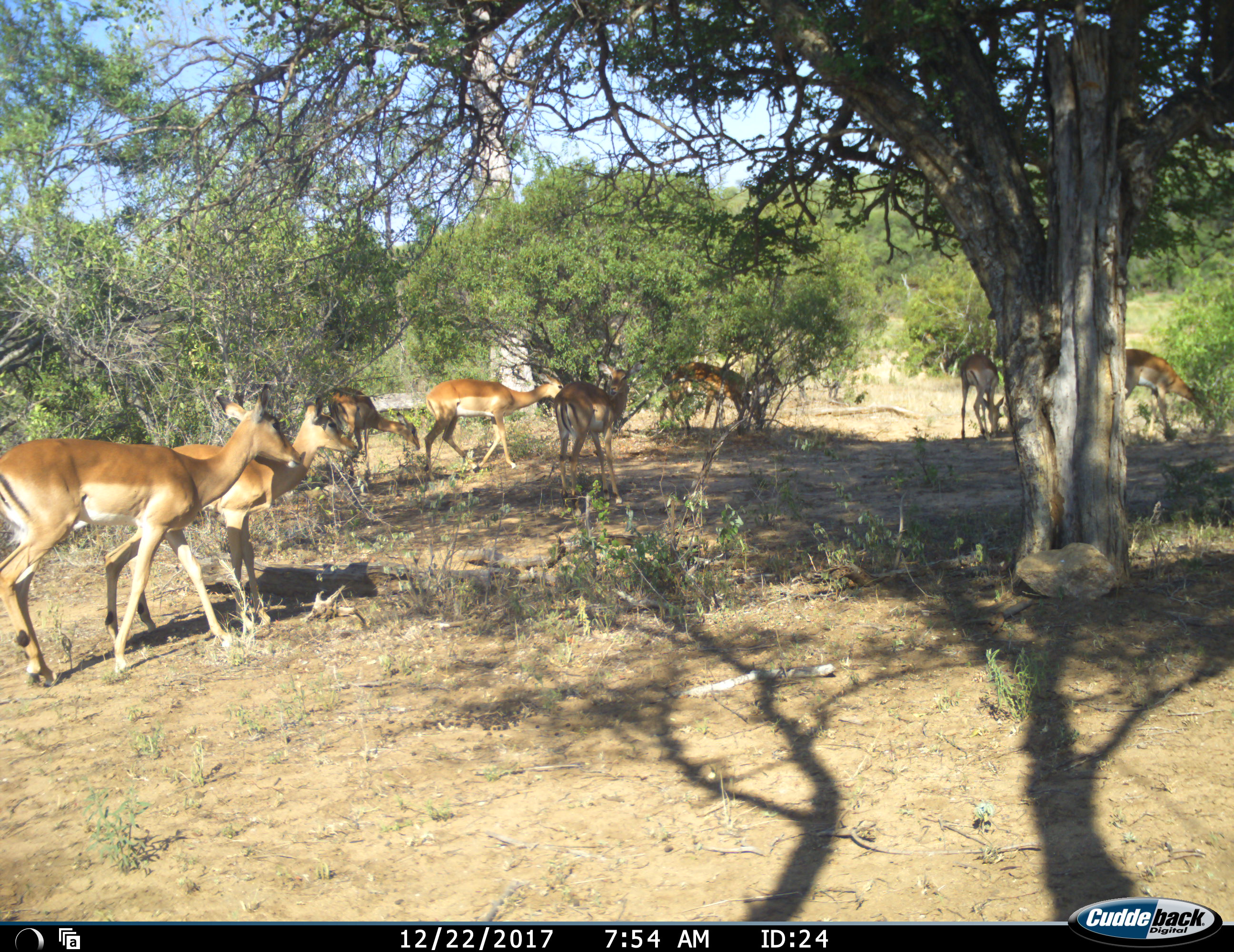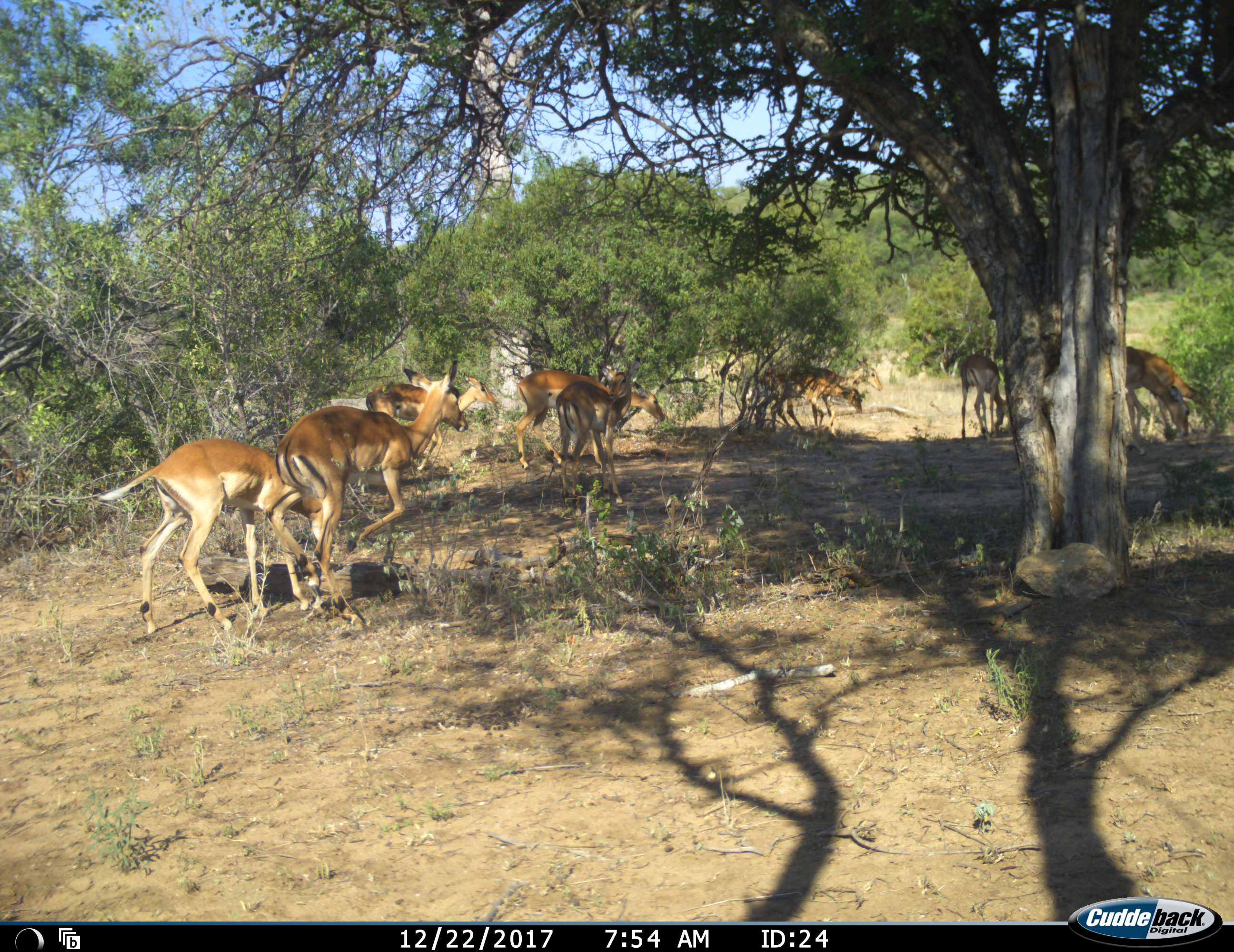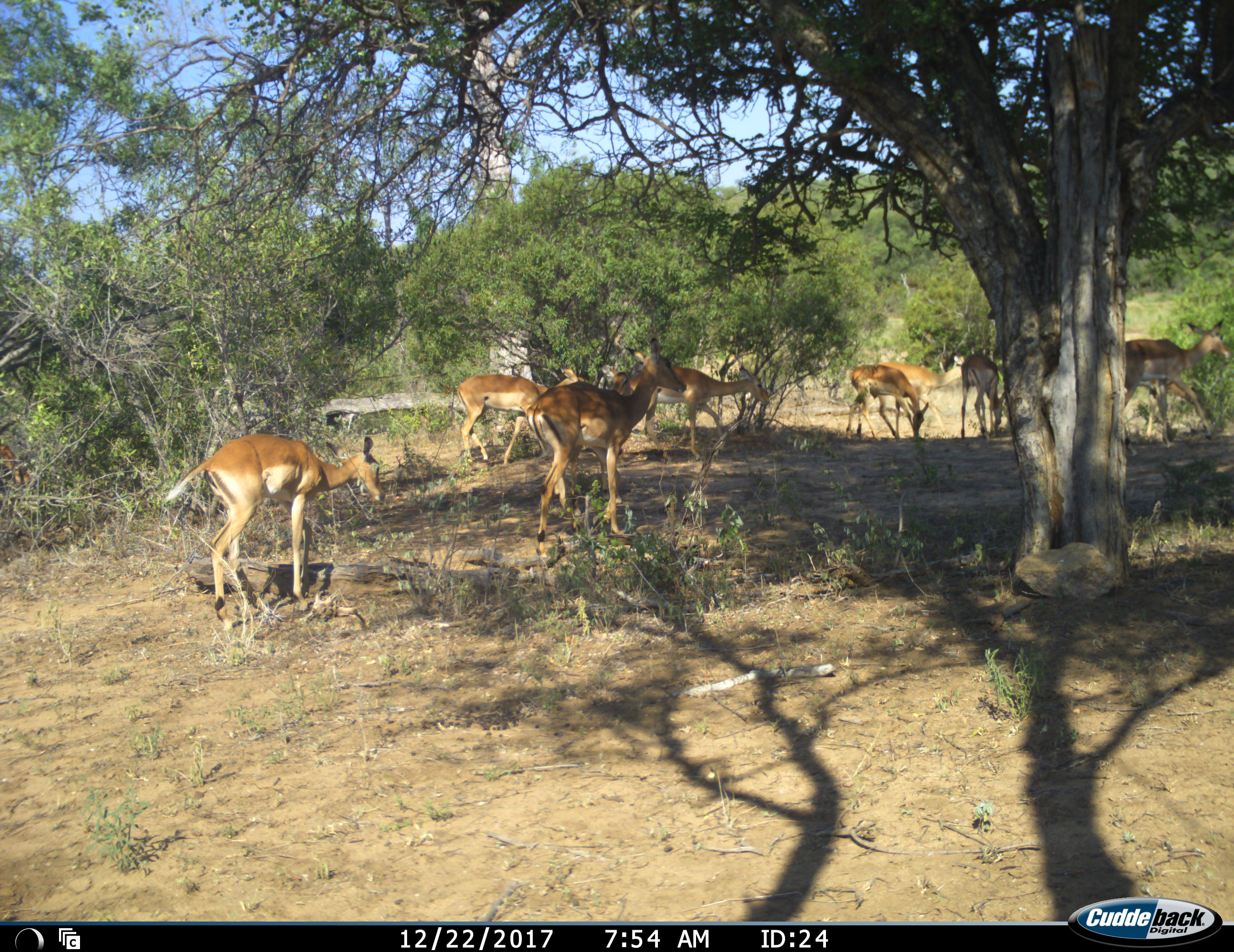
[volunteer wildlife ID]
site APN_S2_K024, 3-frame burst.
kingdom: Animalia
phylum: Chordata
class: Mammalia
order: Artiodactyla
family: Bovidae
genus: Aepyceros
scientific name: Aepyceros melampus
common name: impala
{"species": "impala (Aepyceros melampus)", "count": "8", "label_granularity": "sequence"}